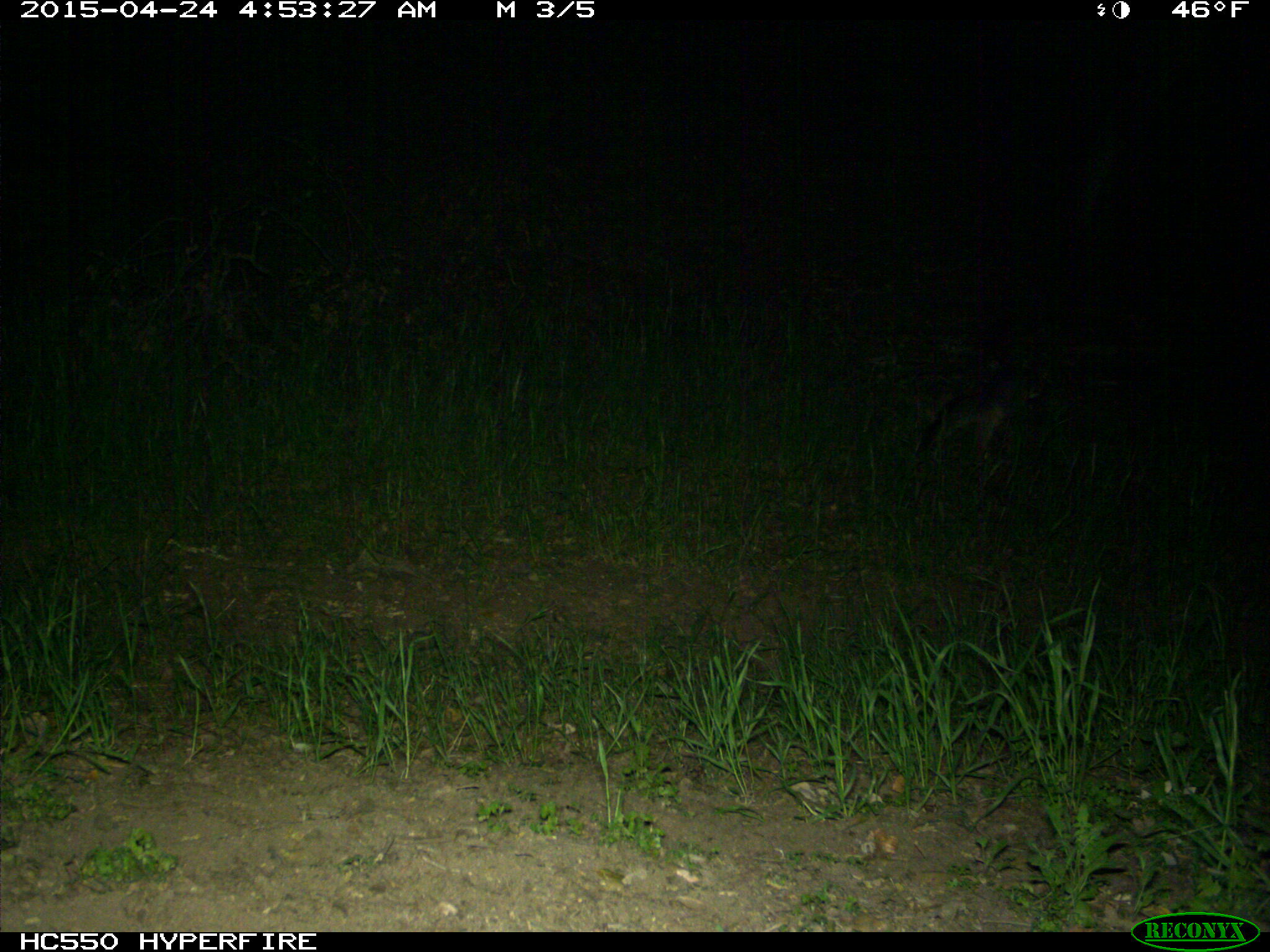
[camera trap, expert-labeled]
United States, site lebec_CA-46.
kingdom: Animalia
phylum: Chordata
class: Mammalia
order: Carnivora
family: Canidae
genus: Urocyon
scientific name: Urocyon cinereoargenteus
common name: gray fox